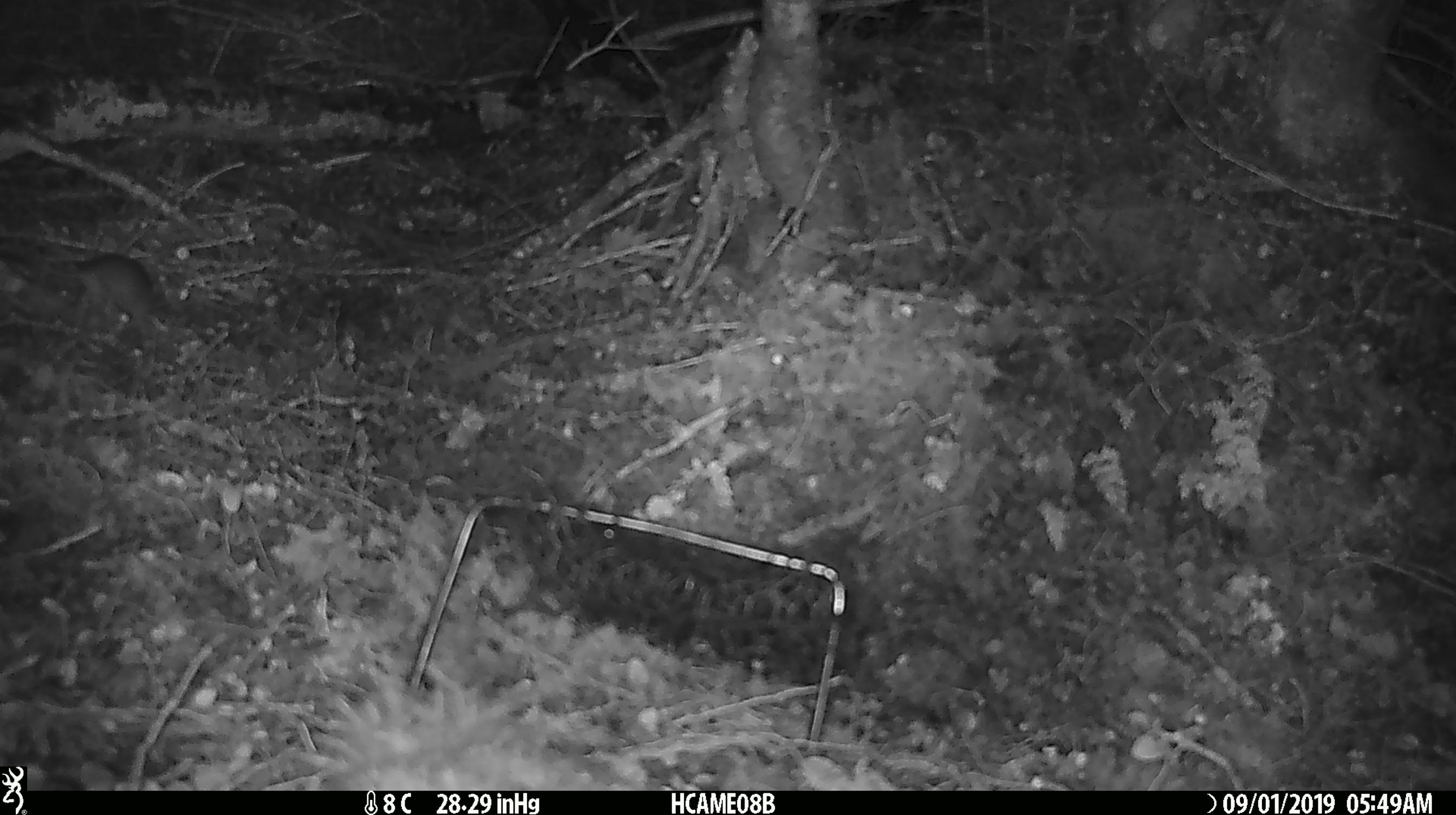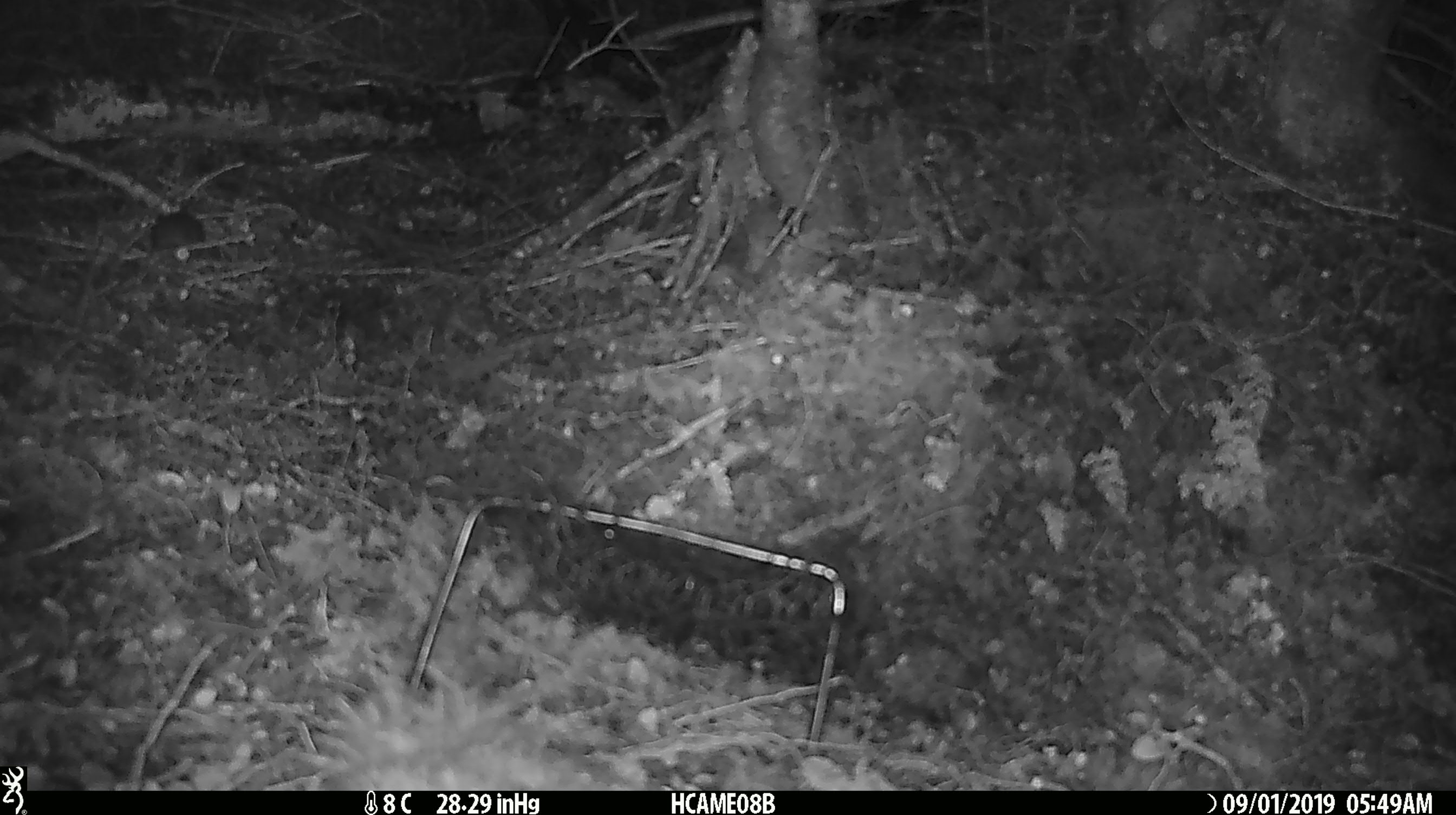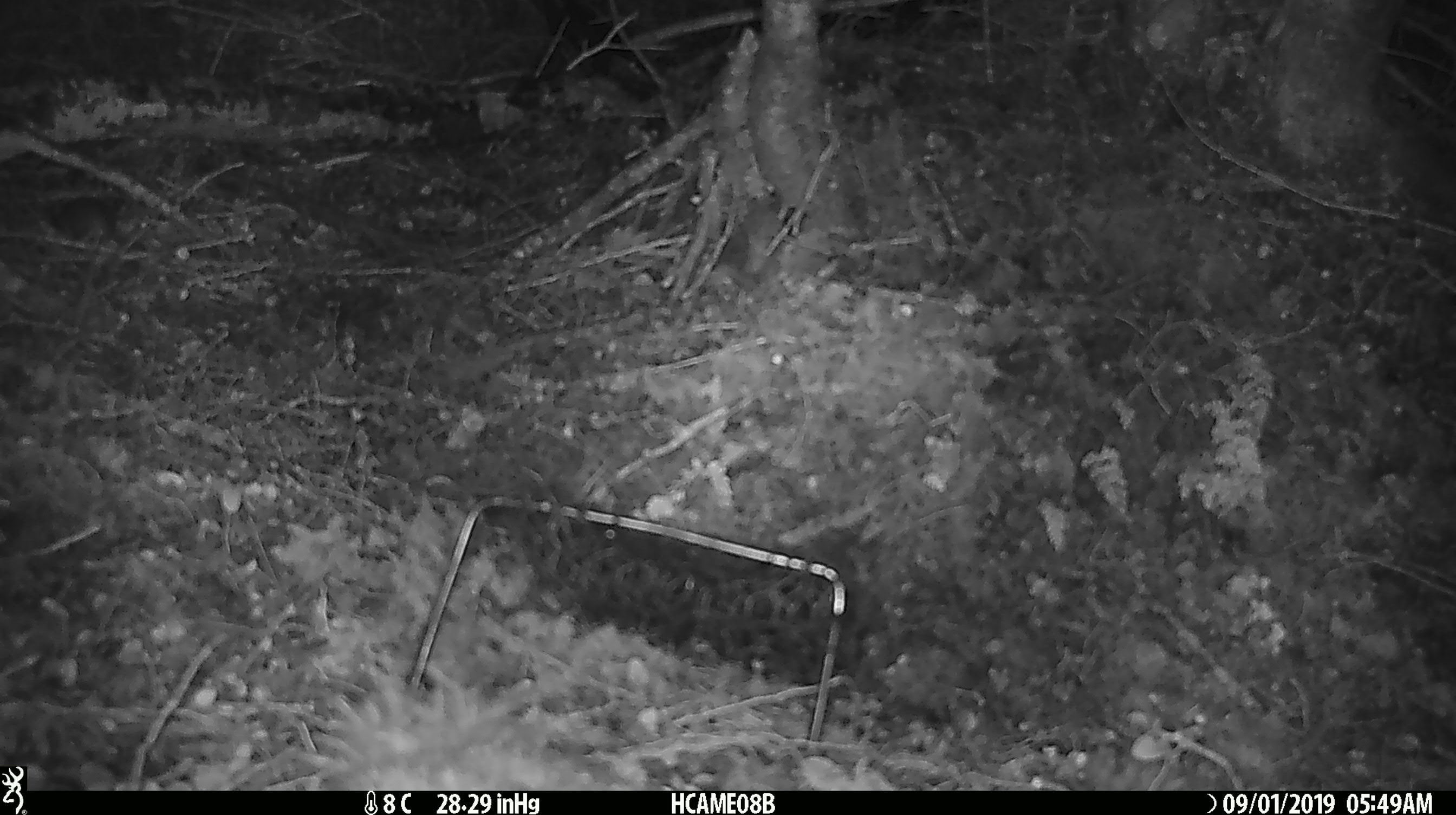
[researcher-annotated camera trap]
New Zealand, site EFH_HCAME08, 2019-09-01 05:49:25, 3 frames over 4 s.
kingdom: Animalia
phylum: Chordata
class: Mammalia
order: Rodentia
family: Muridae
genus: Mus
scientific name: Mus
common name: mouse